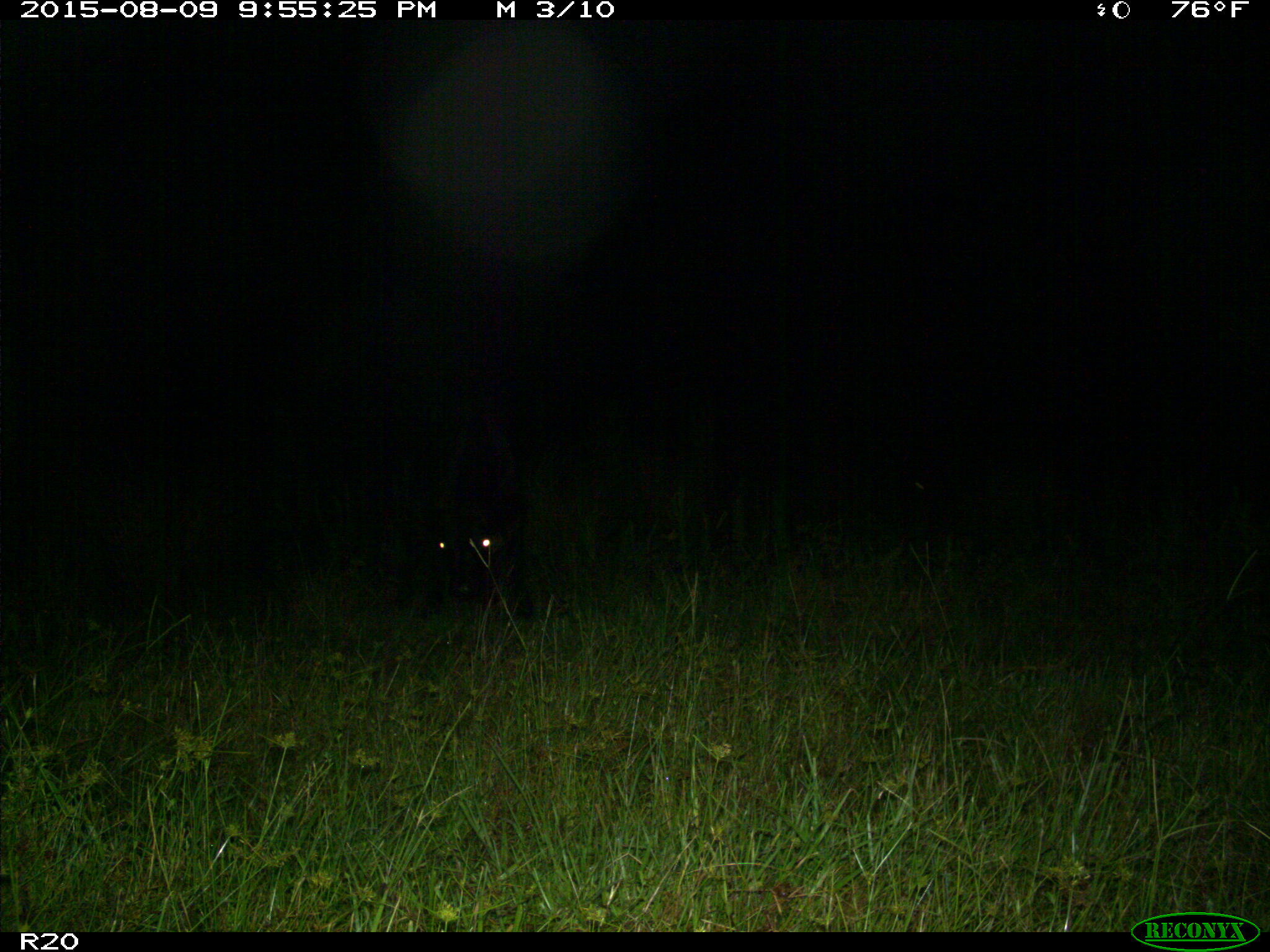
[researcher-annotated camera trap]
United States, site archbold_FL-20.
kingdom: Animalia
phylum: Chordata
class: Mammalia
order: Artiodactyla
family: Bovidae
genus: Bos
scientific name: Bos taurus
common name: domestic cow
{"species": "Bos taurus (domestic cow)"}